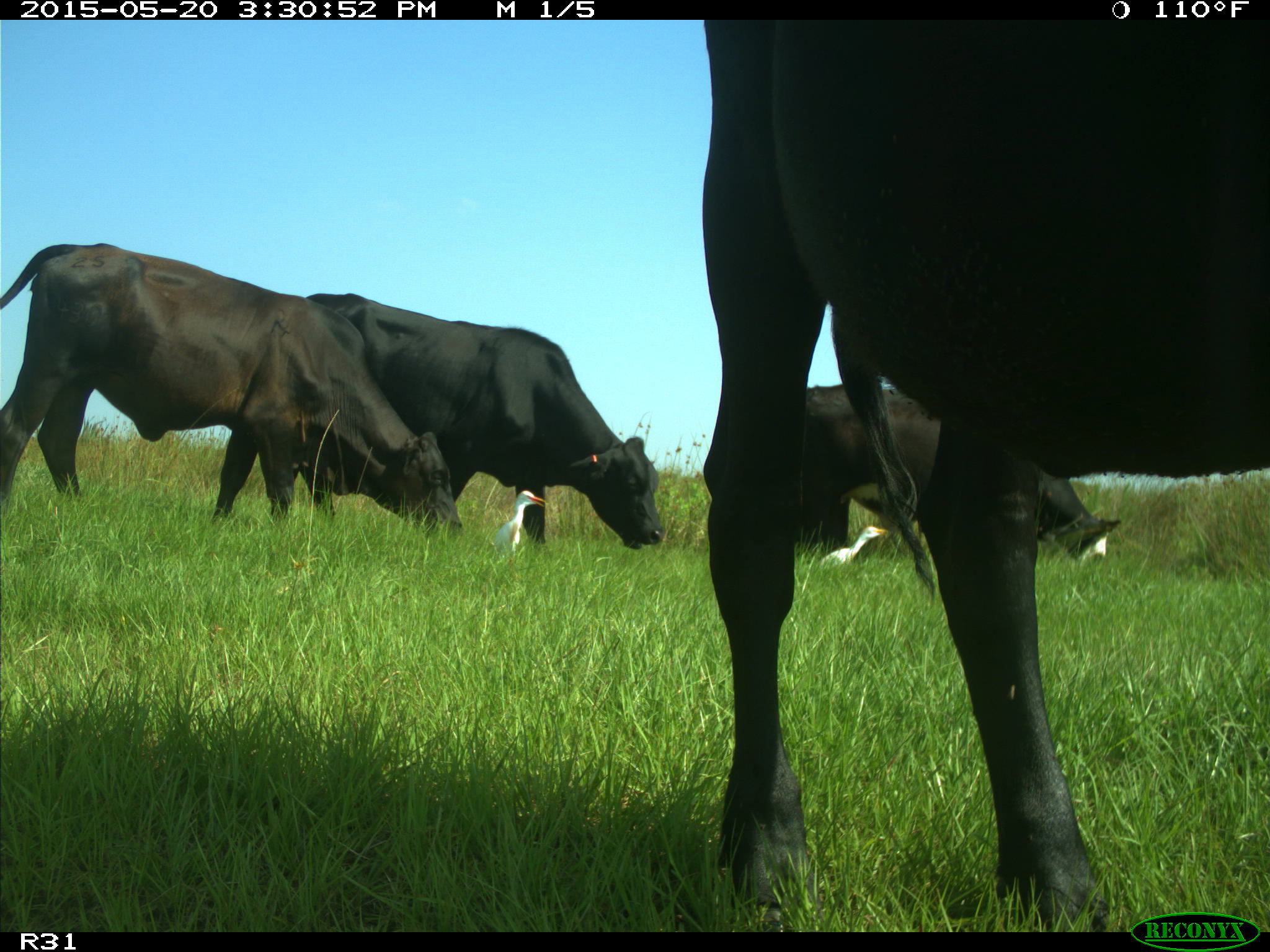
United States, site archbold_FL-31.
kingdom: Animalia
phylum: Chordata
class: Mammalia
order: Artiodactyla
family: Bovidae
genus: Bos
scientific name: Bos taurus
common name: domestic cow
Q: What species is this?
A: Bos taurus (domestic cow).